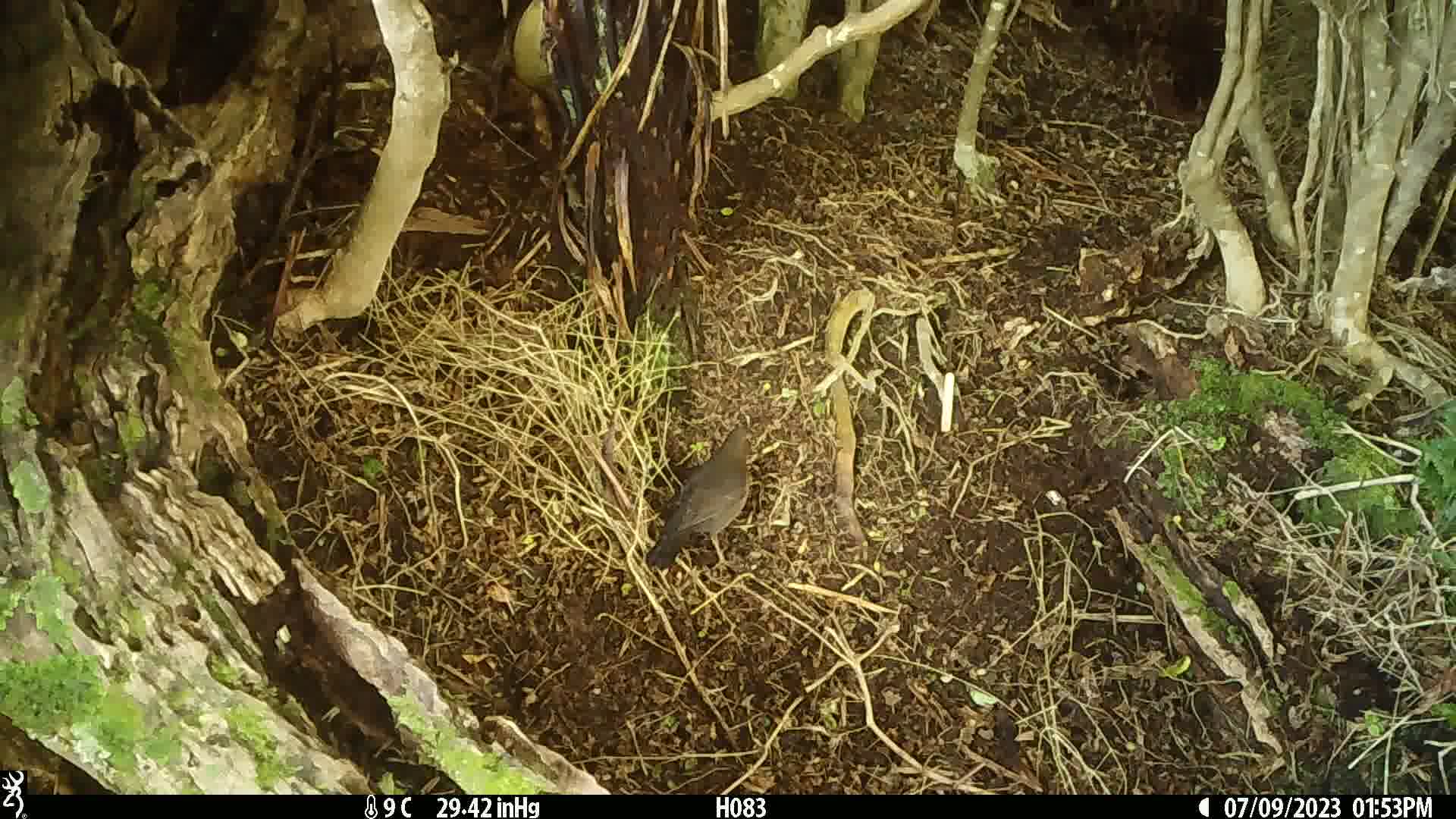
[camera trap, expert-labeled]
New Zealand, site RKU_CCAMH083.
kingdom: Animalia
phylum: Chordata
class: Aves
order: Passeriformes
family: Turdidae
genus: Turdus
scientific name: Turdus merula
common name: eurasian blackbird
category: blackbird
Blackbird (eurasian blackbird) (Turdus merula).